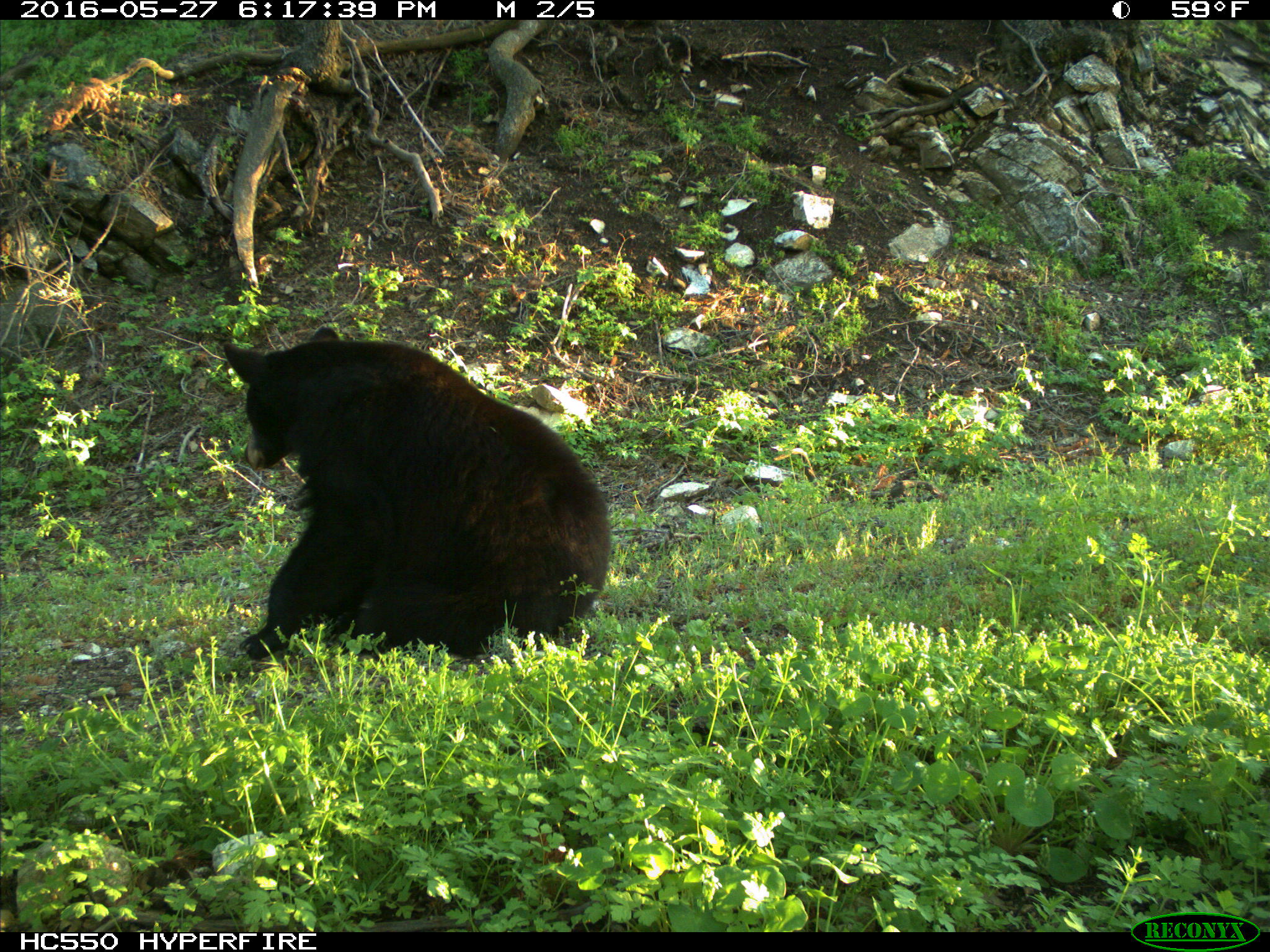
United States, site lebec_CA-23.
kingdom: Animalia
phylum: Chordata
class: Mammalia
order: Carnivora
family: Ursidae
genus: Ursus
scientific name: Ursus americanus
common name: american black bear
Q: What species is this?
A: Ursus americanus (american black bear).